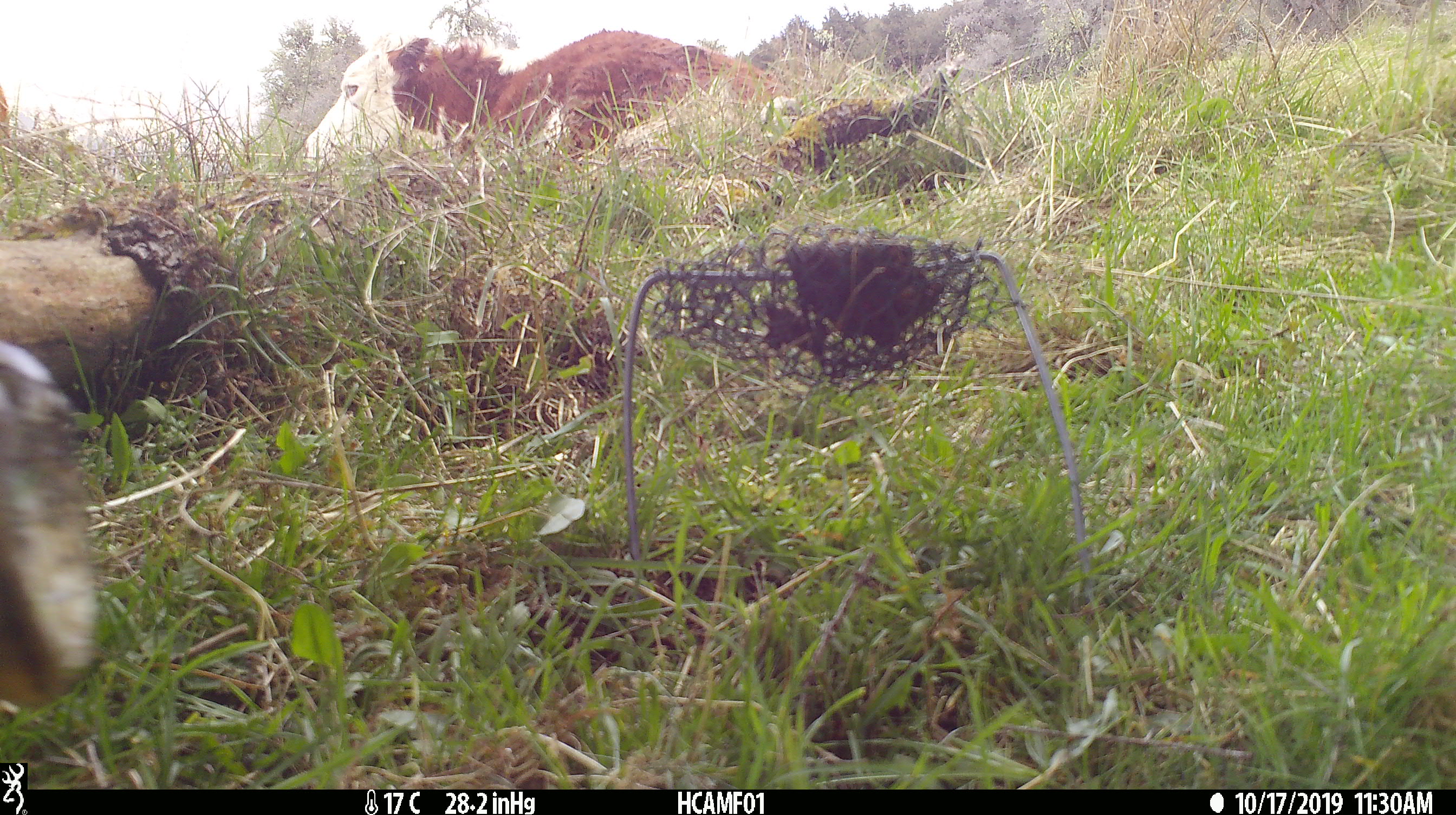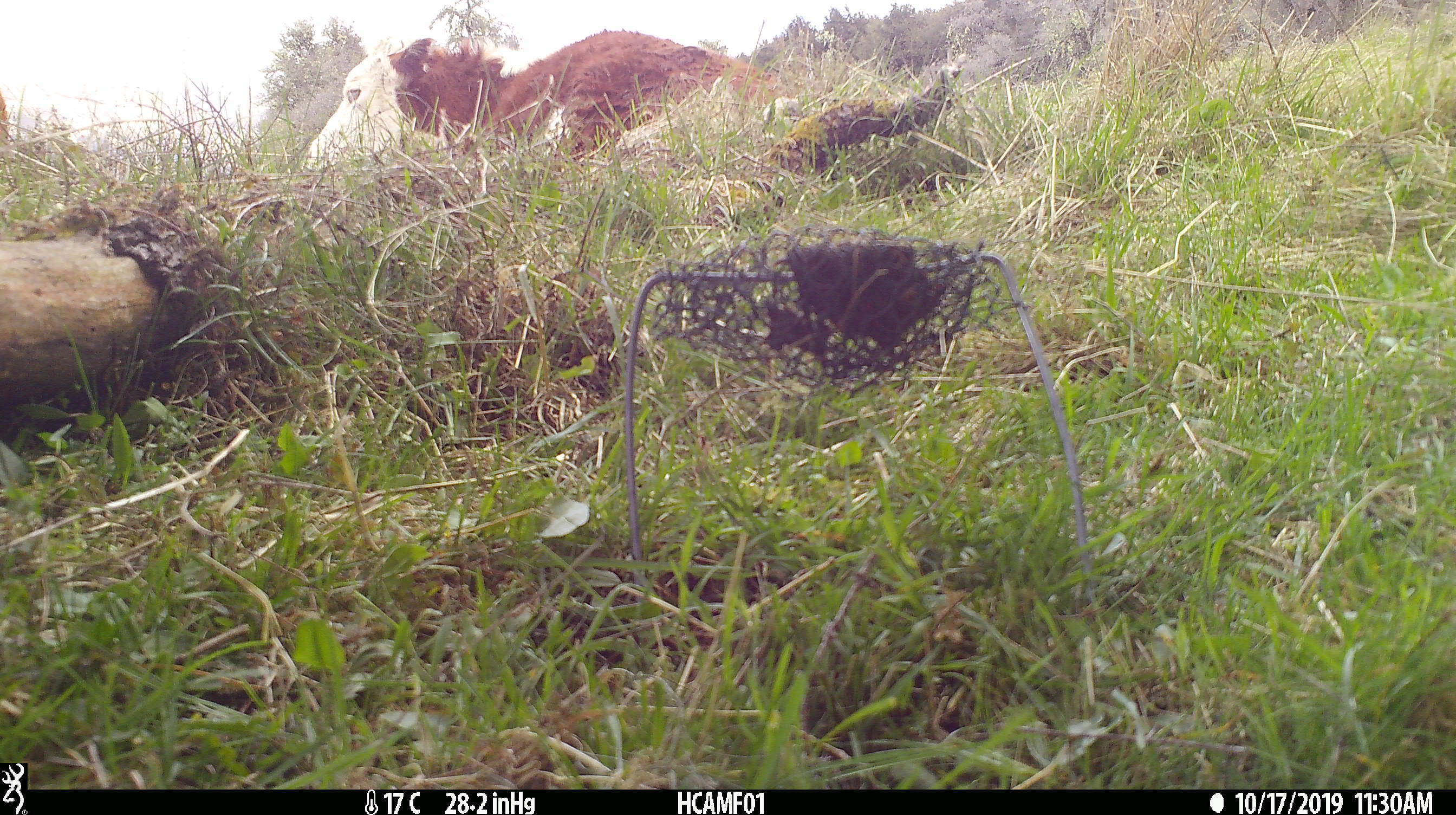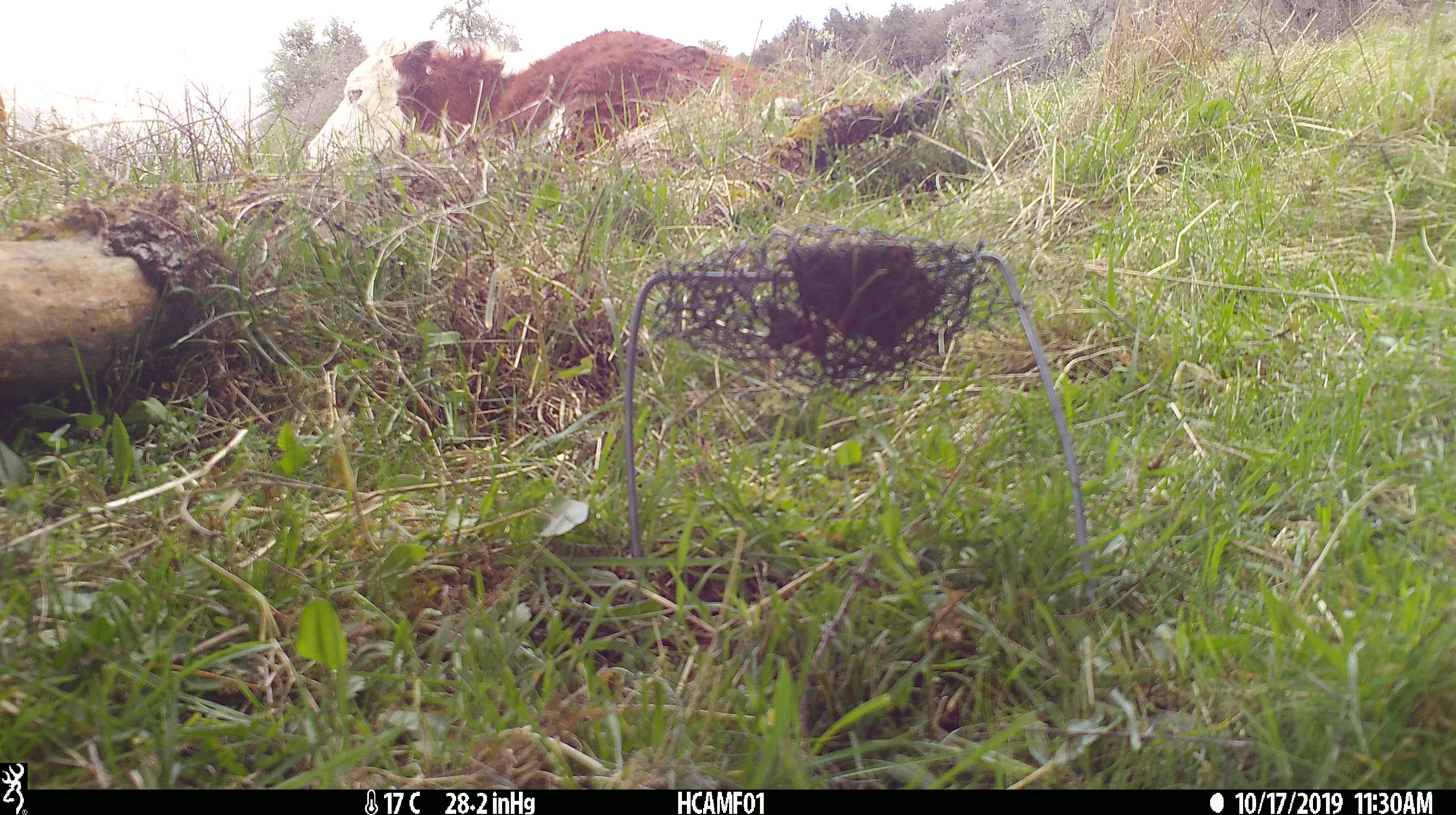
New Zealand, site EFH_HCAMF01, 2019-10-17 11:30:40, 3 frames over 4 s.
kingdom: Animalia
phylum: Chordata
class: Mammalia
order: Artiodactyla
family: Bovidae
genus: Bos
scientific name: Bos taurus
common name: domestic cow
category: cow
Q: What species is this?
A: Cow (domestic cow) (Bos taurus).